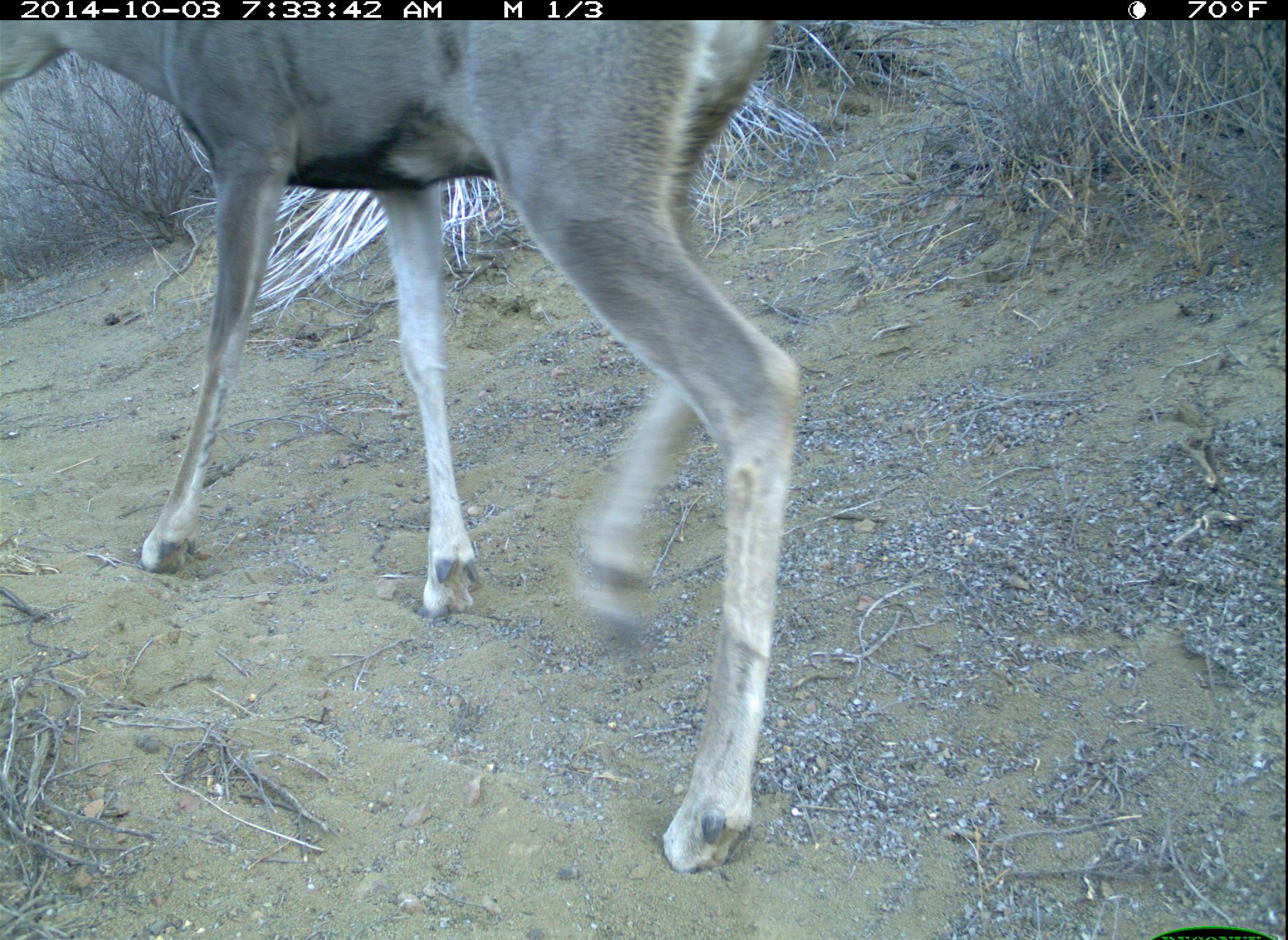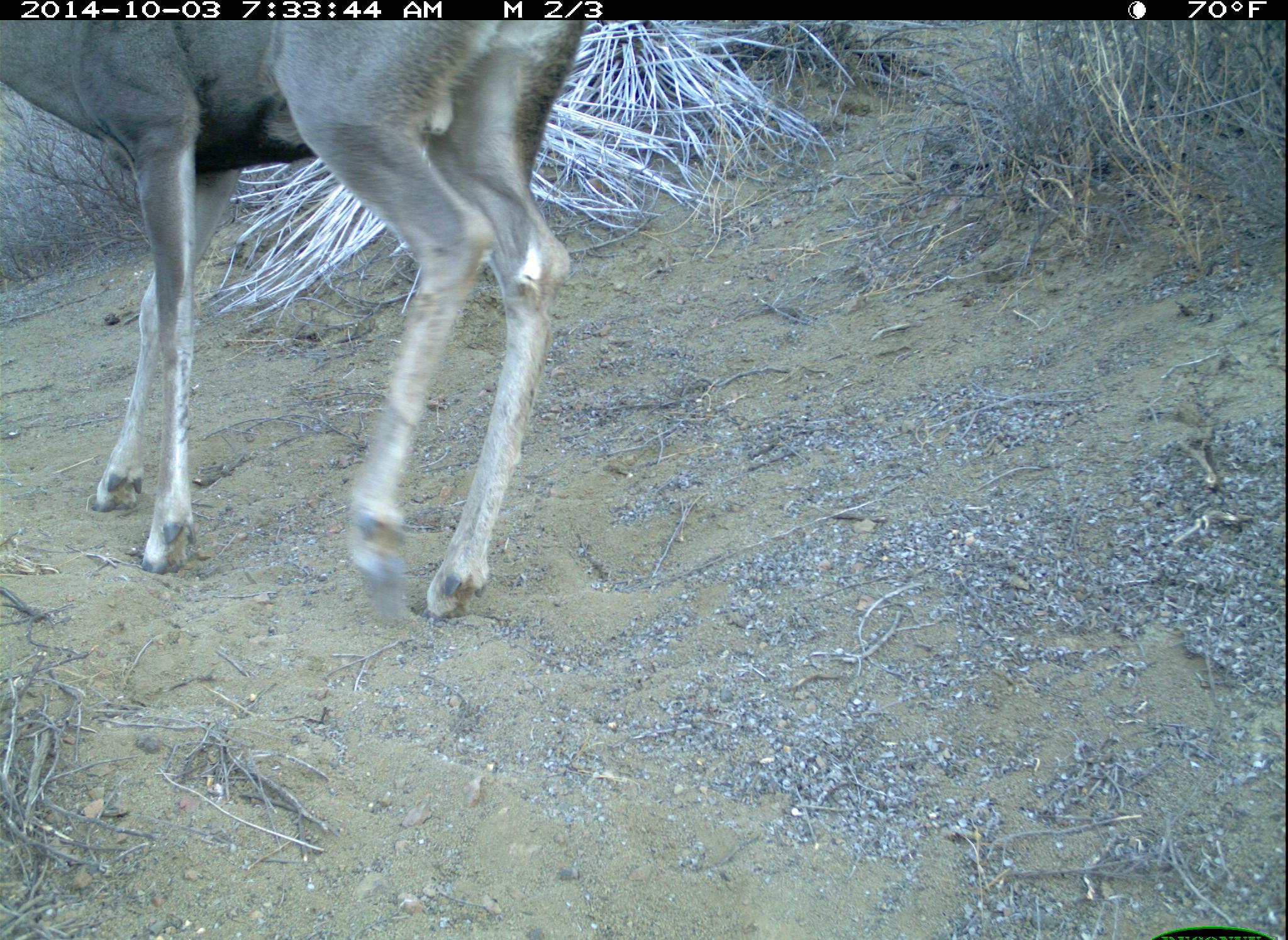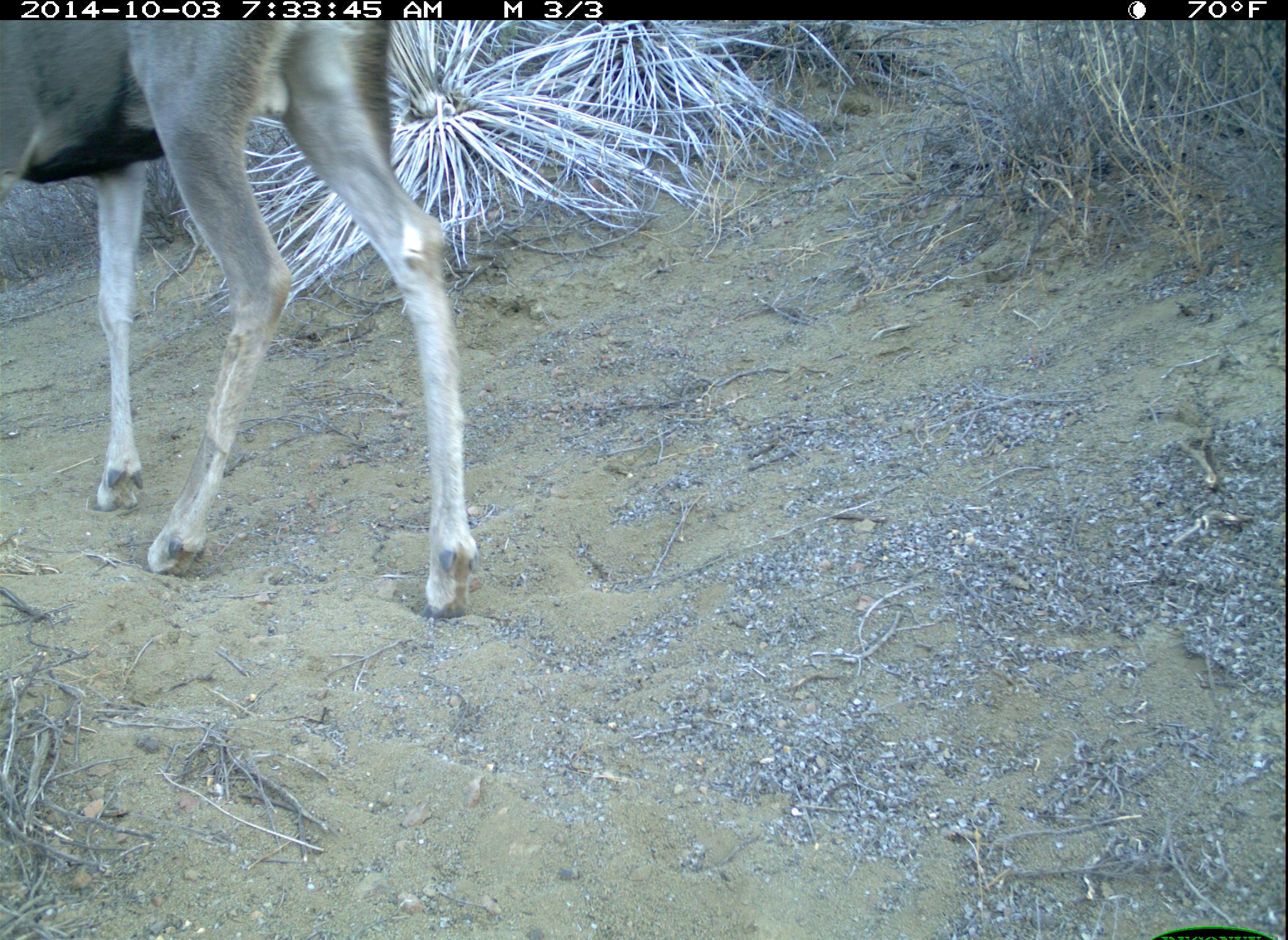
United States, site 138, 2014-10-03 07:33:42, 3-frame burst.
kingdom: Animalia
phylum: Chordata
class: Mammalia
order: Artiodactyla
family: Cervidae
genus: Odocoileus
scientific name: Odocoileus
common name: deer